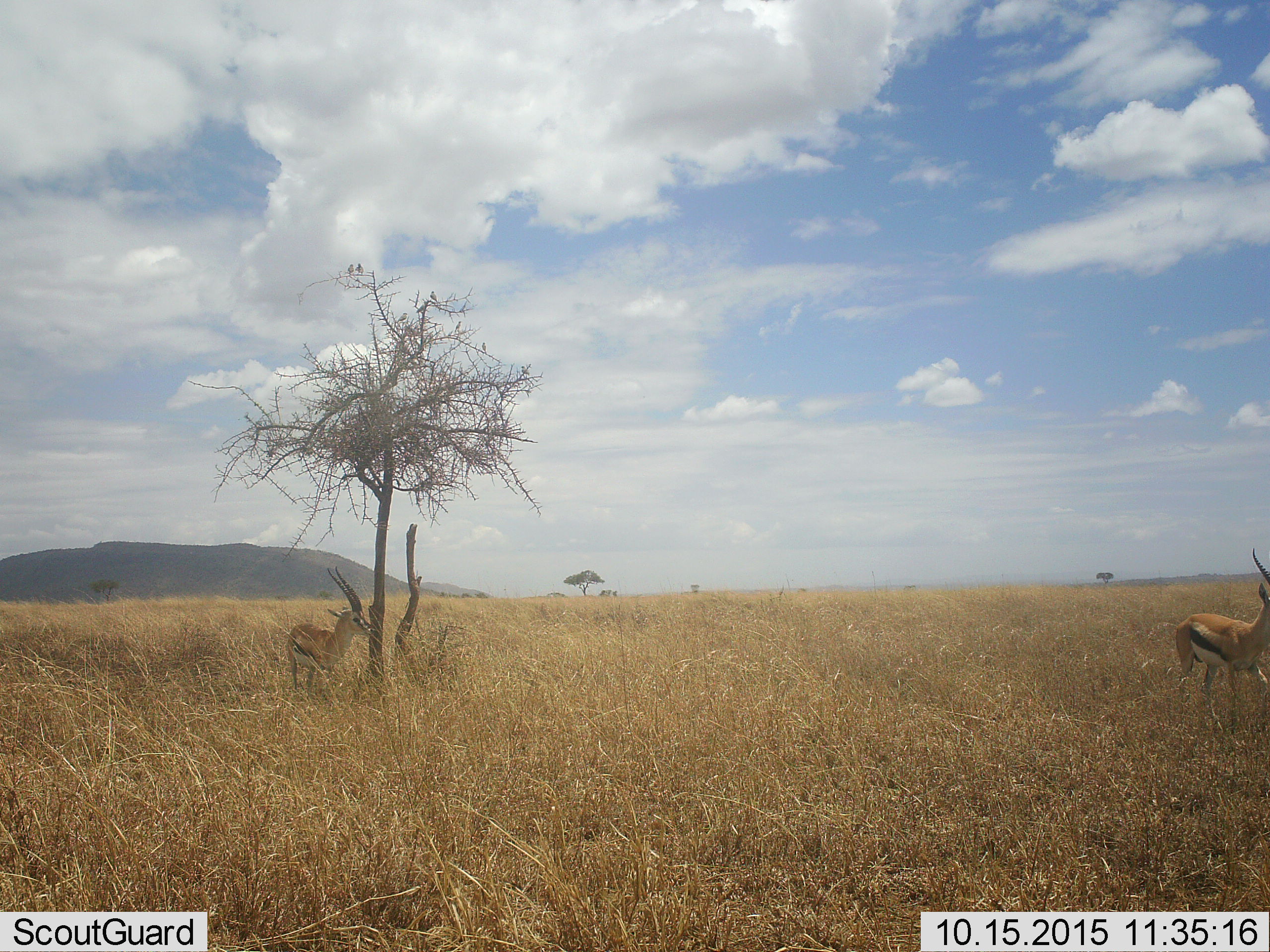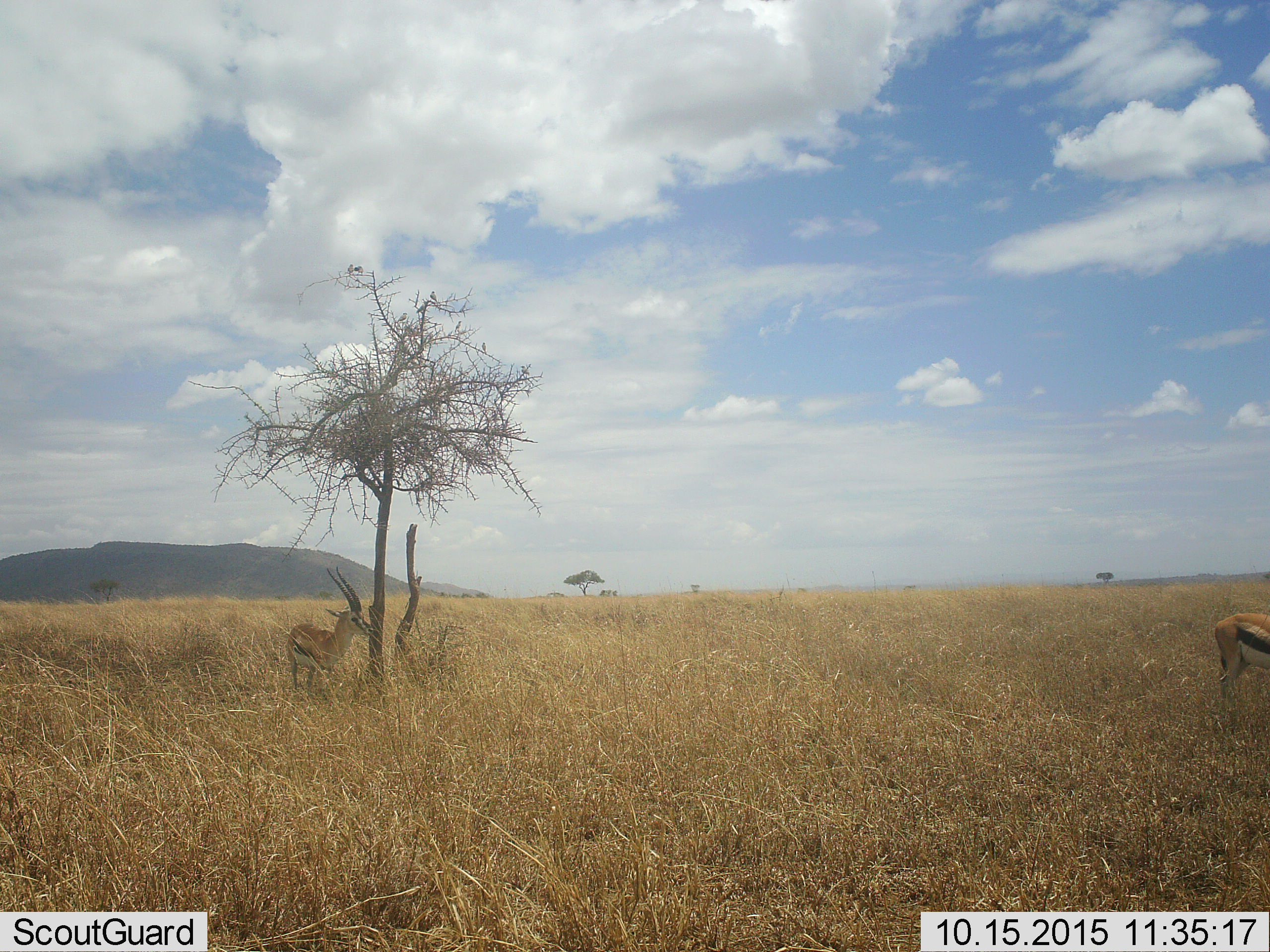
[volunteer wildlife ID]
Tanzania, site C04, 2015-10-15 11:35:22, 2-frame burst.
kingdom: Animalia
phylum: Chordata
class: Mammalia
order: Artiodactyla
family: Bovidae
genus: Eudorcas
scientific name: Eudorcas thomsonii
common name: thomson's gazelle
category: gazellethomsons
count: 2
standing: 88%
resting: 0%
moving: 62%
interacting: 0%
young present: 0%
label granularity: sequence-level